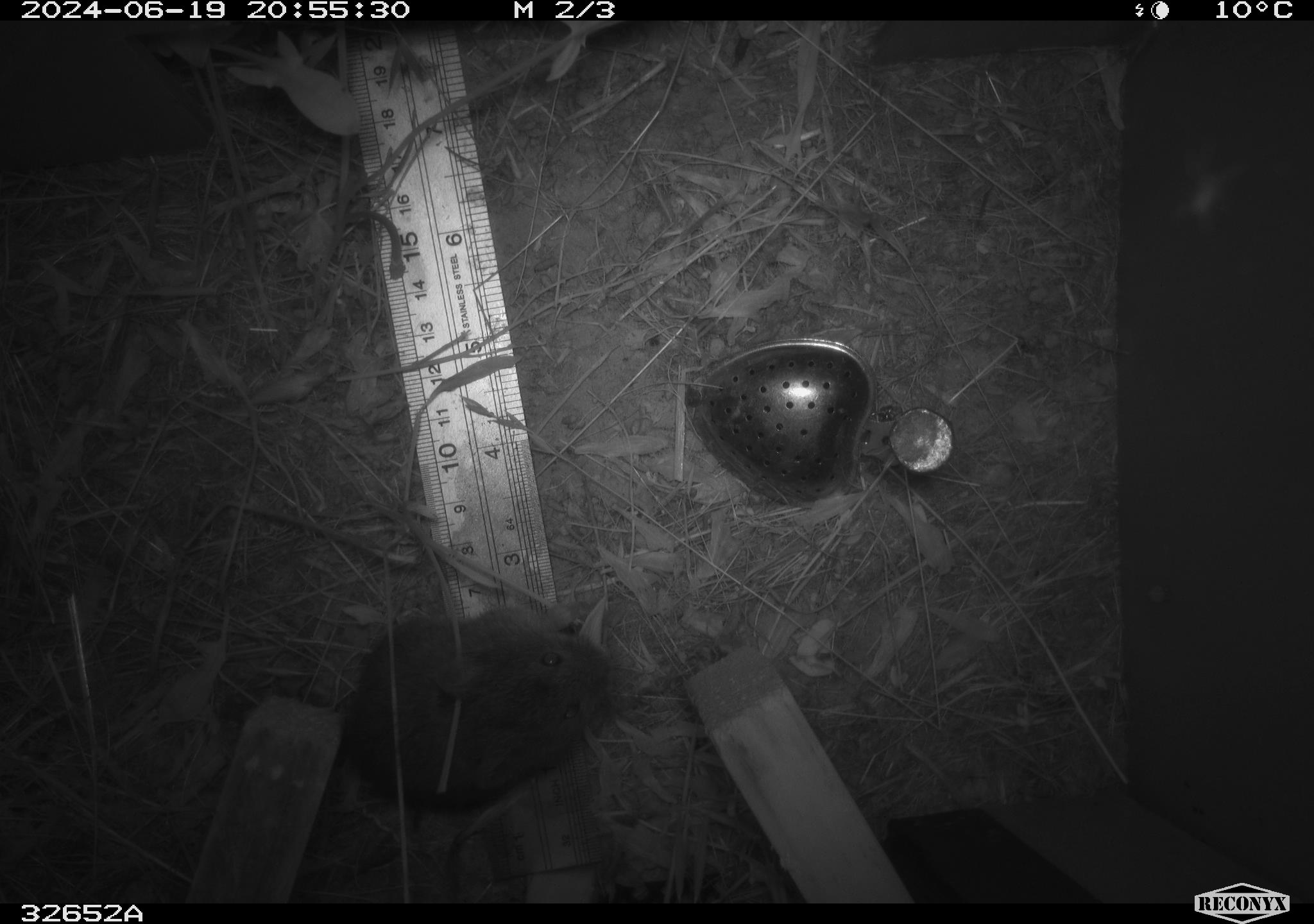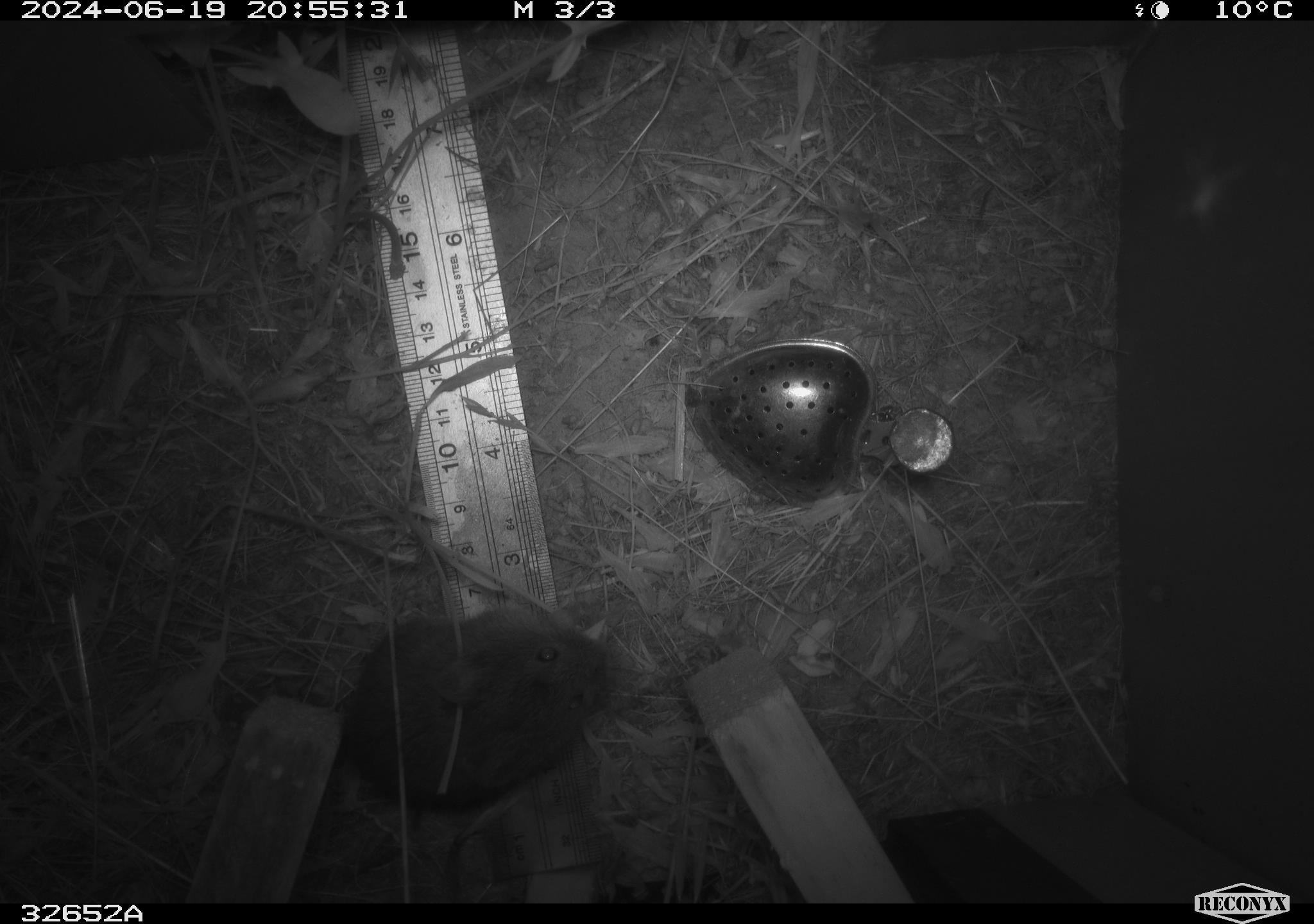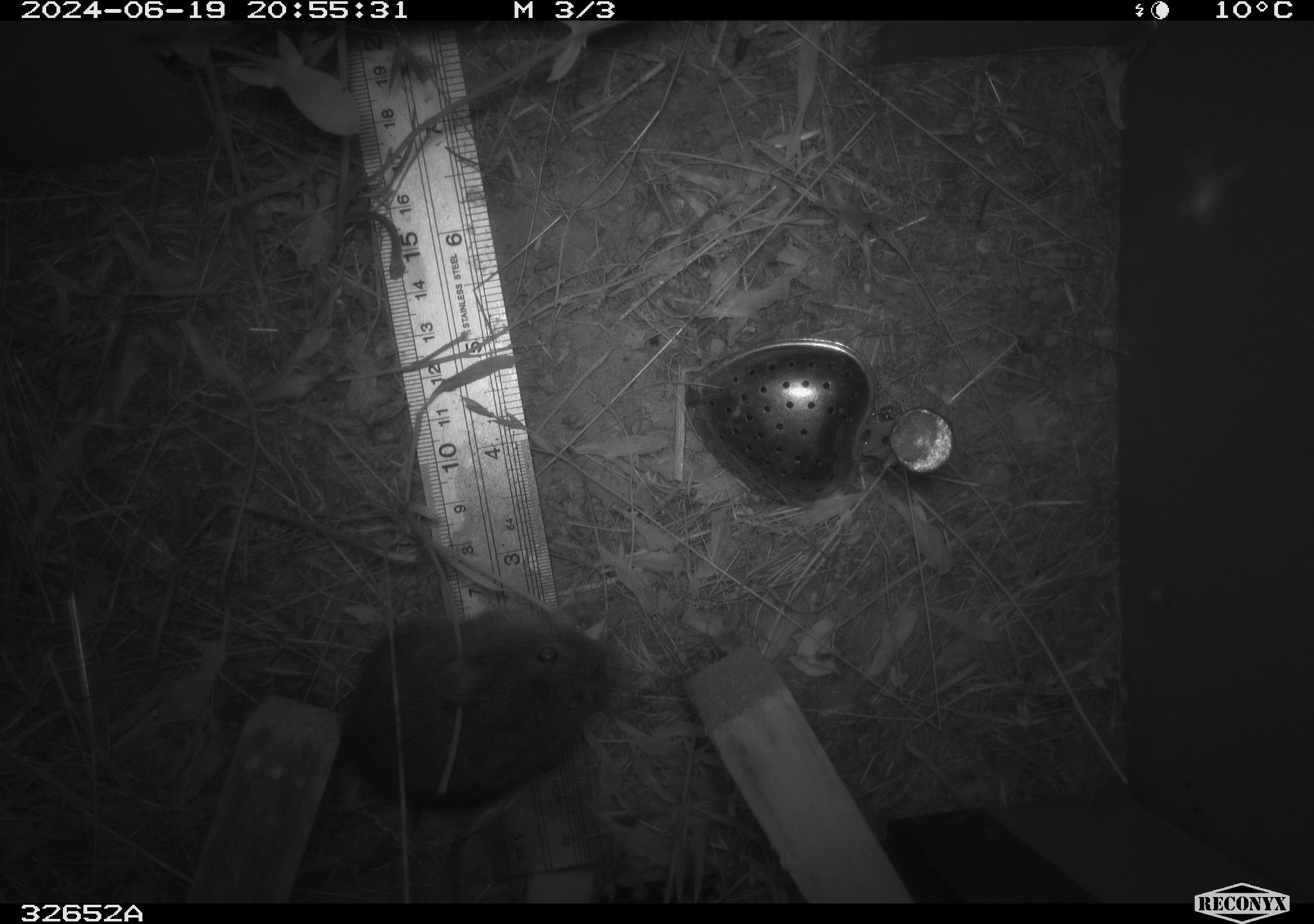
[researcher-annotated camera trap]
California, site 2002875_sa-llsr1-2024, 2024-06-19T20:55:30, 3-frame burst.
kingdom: Animalia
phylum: Chordata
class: Mammalia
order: Rodentia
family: Cricetidae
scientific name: Arvicolinae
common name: voles, lemmings, and muskrats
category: arvicolinae subfamily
Arvicolinae subfamily (voles, lemmings, and muskrats) (Arvicolinae).